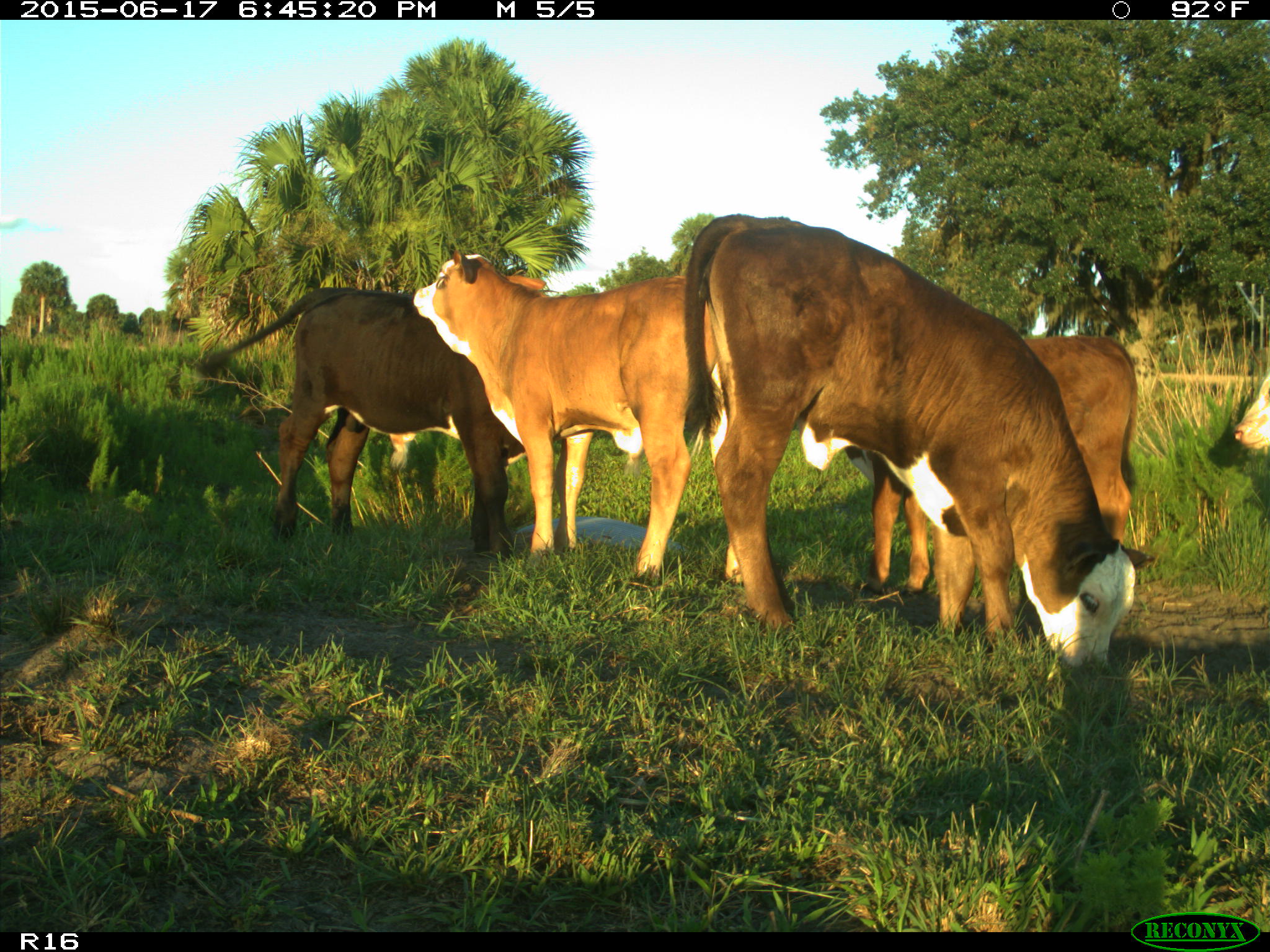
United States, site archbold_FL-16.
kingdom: Animalia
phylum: Chordata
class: Mammalia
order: Artiodactyla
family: Bovidae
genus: Bos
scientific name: Bos taurus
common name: domestic cow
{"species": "Bos taurus (domestic cow)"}